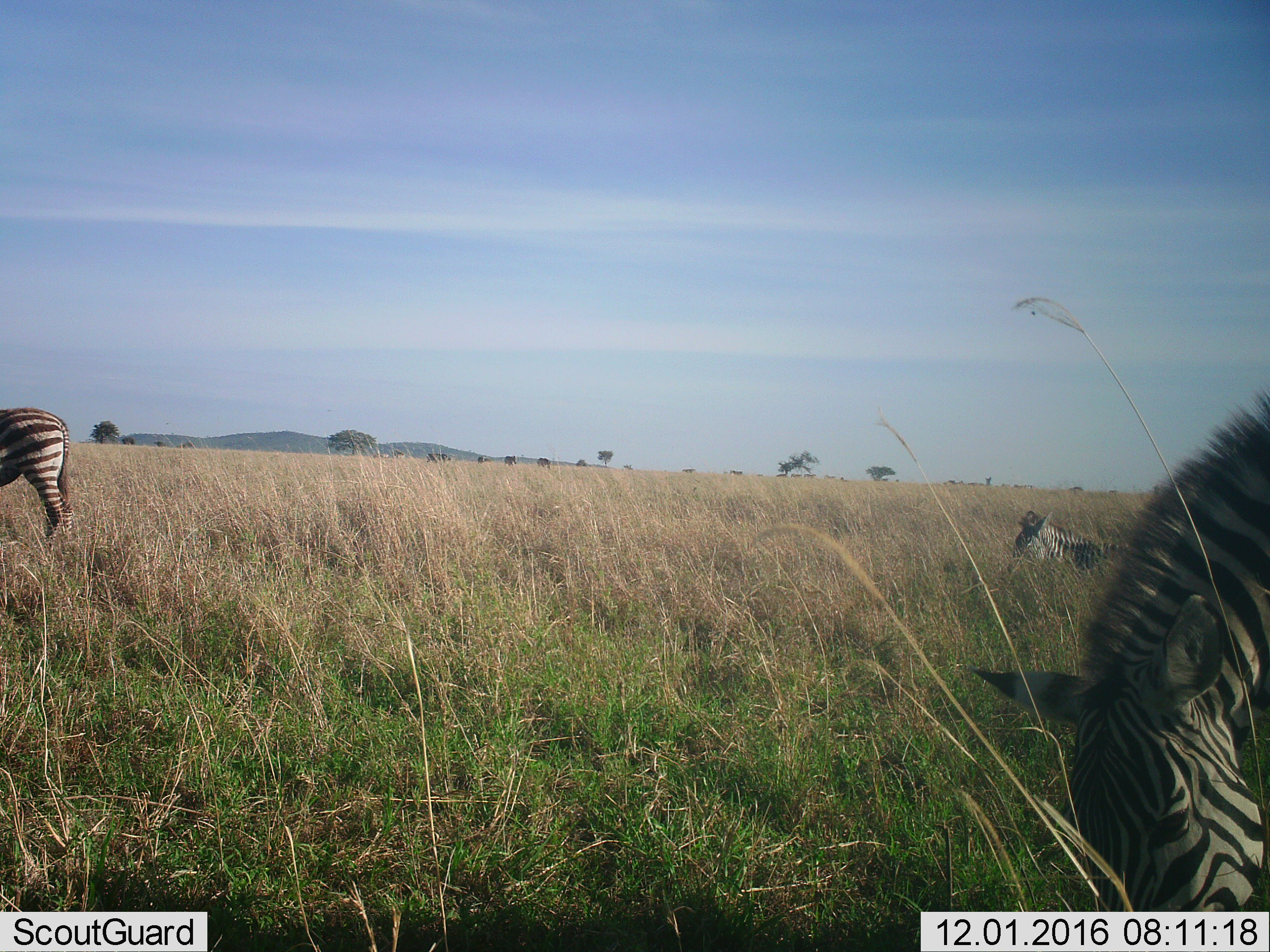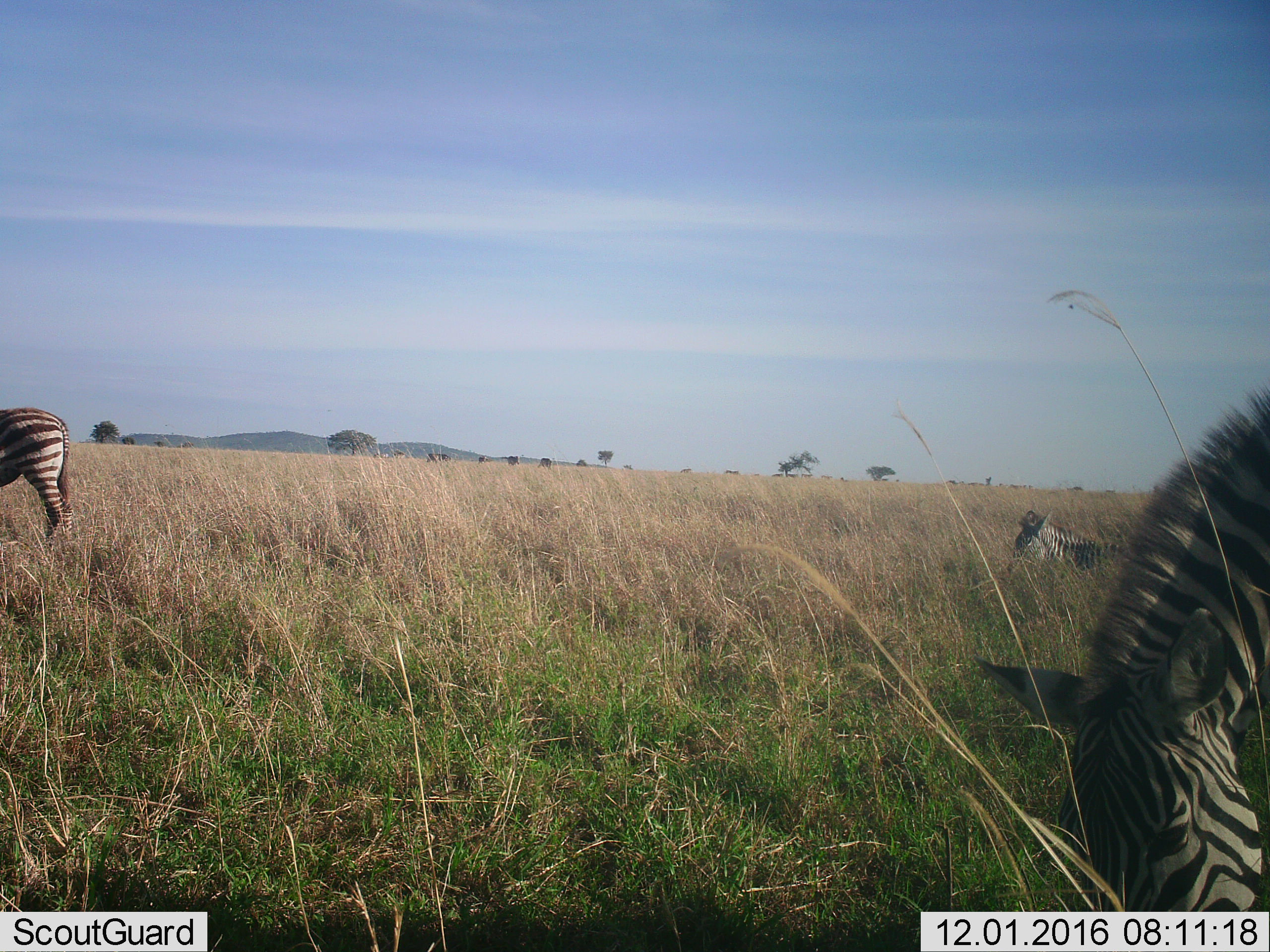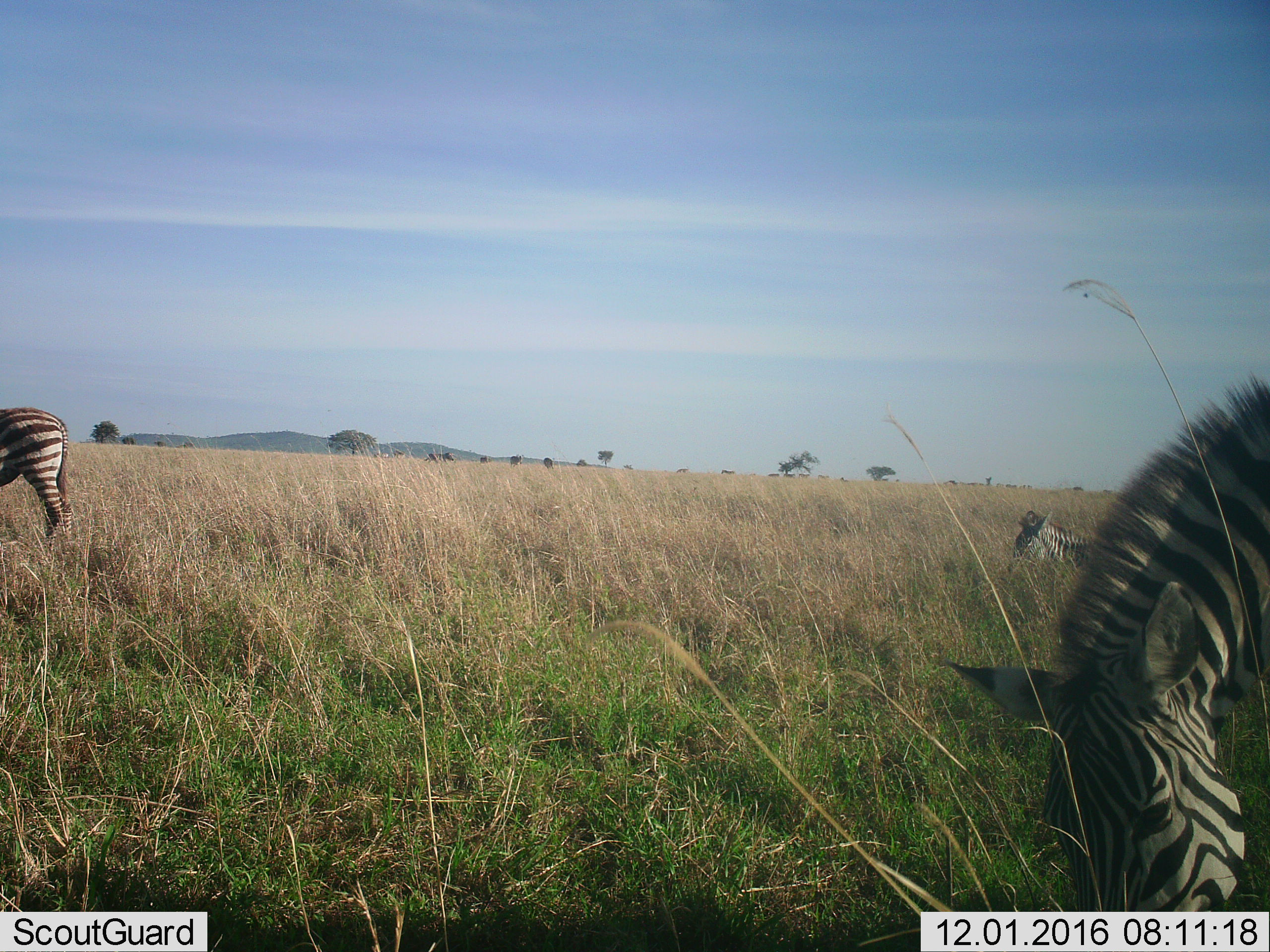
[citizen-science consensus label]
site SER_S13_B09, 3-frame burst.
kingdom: Animalia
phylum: Chordata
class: Mammalia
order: Perissodactyla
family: Equidae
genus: Equus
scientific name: Equus quagga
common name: plains zebra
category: zebraplains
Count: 3.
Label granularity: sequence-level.